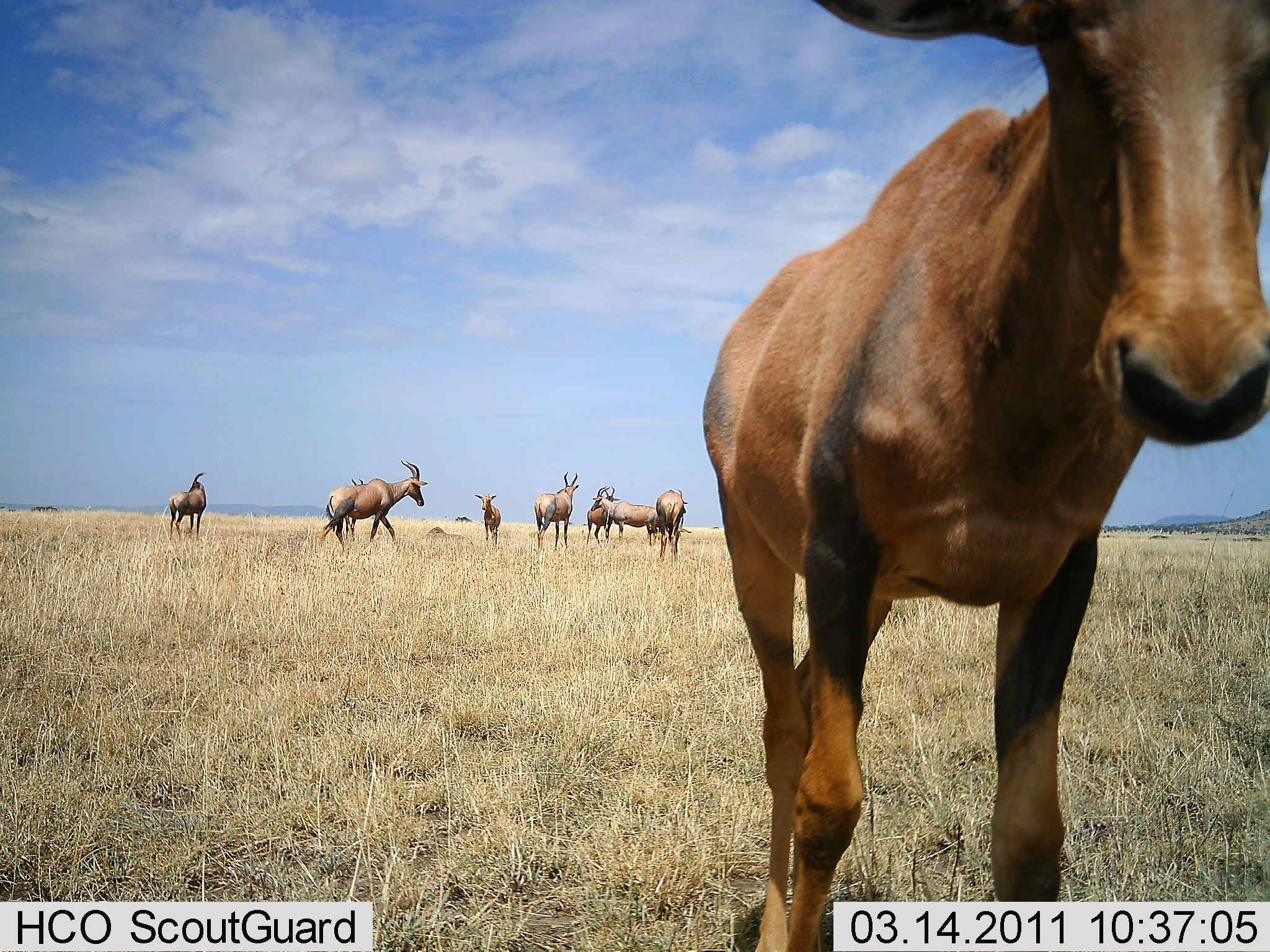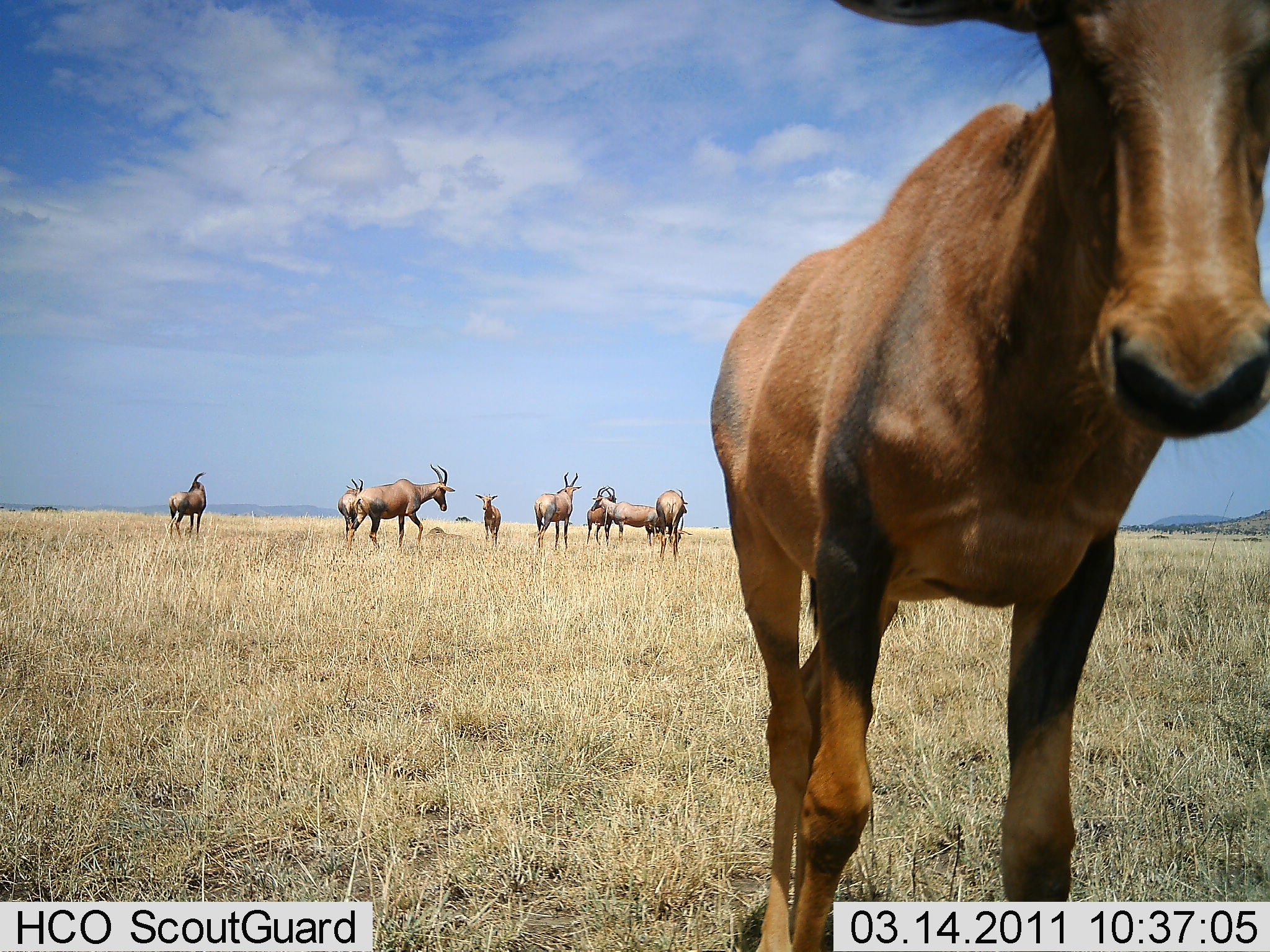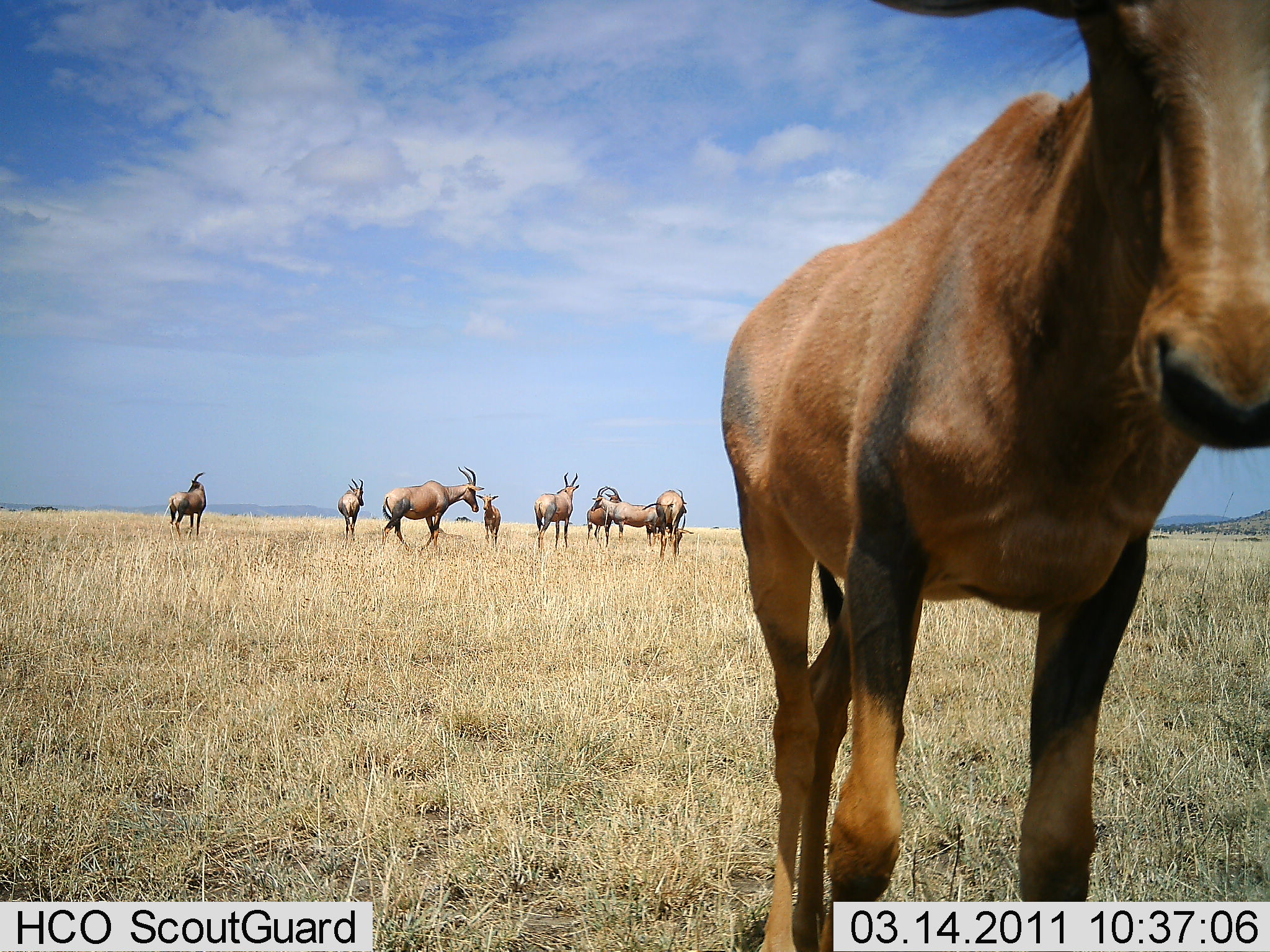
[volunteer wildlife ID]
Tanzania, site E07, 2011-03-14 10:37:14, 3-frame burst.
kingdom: Animalia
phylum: Chordata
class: Mammalia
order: Artiodactyla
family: Bovidae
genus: Damaliscus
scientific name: Damaliscus lunatus jimela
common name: topi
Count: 9.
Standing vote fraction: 100%.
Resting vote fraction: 0%.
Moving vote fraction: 45%.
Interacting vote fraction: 0%.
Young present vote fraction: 9%.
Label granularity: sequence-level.